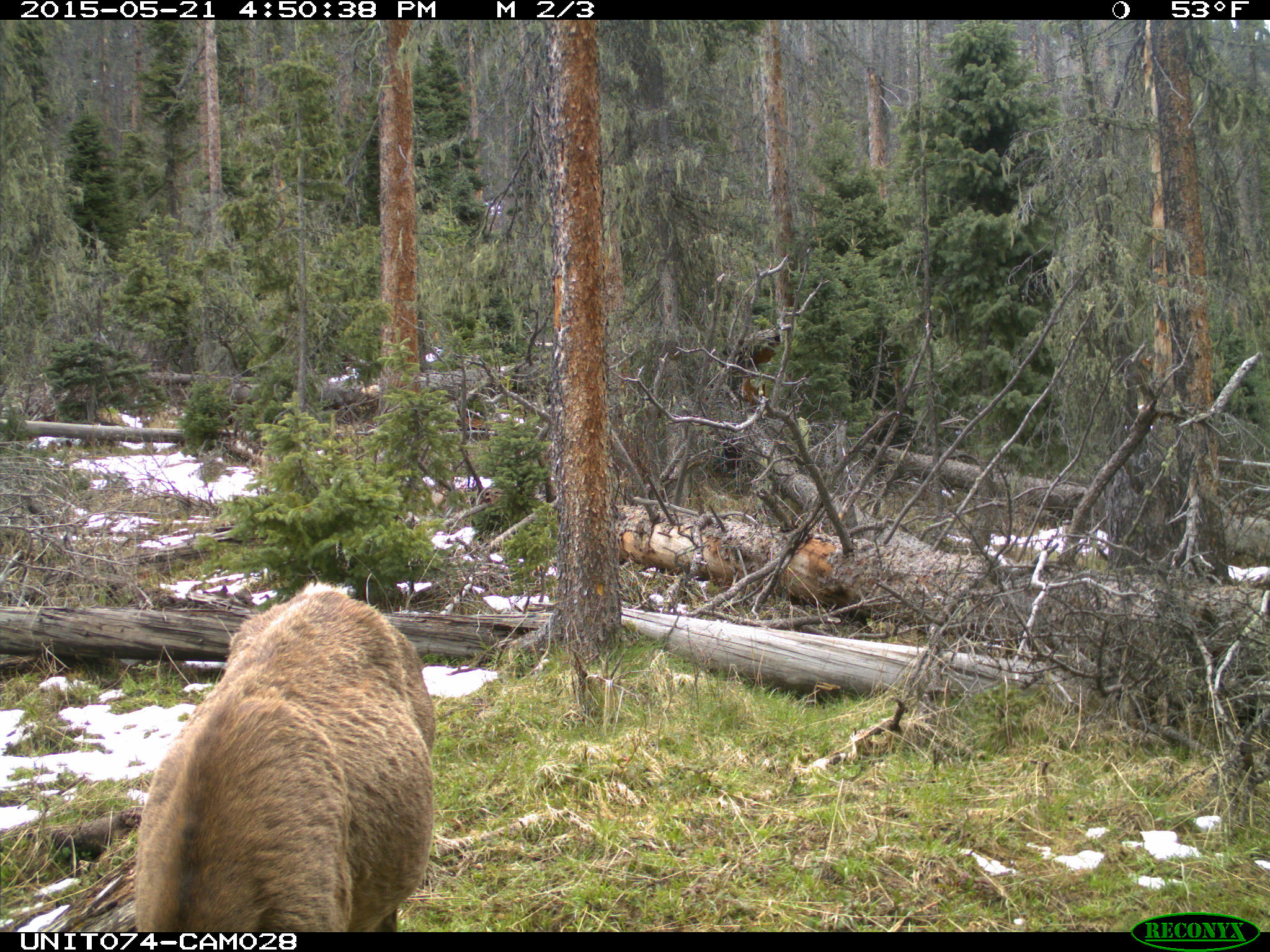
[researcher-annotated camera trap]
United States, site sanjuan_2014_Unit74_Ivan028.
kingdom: Animalia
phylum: Chordata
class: Mammalia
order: Artiodactyla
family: Cervidae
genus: Cervus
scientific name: Cervus elaphus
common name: red deer